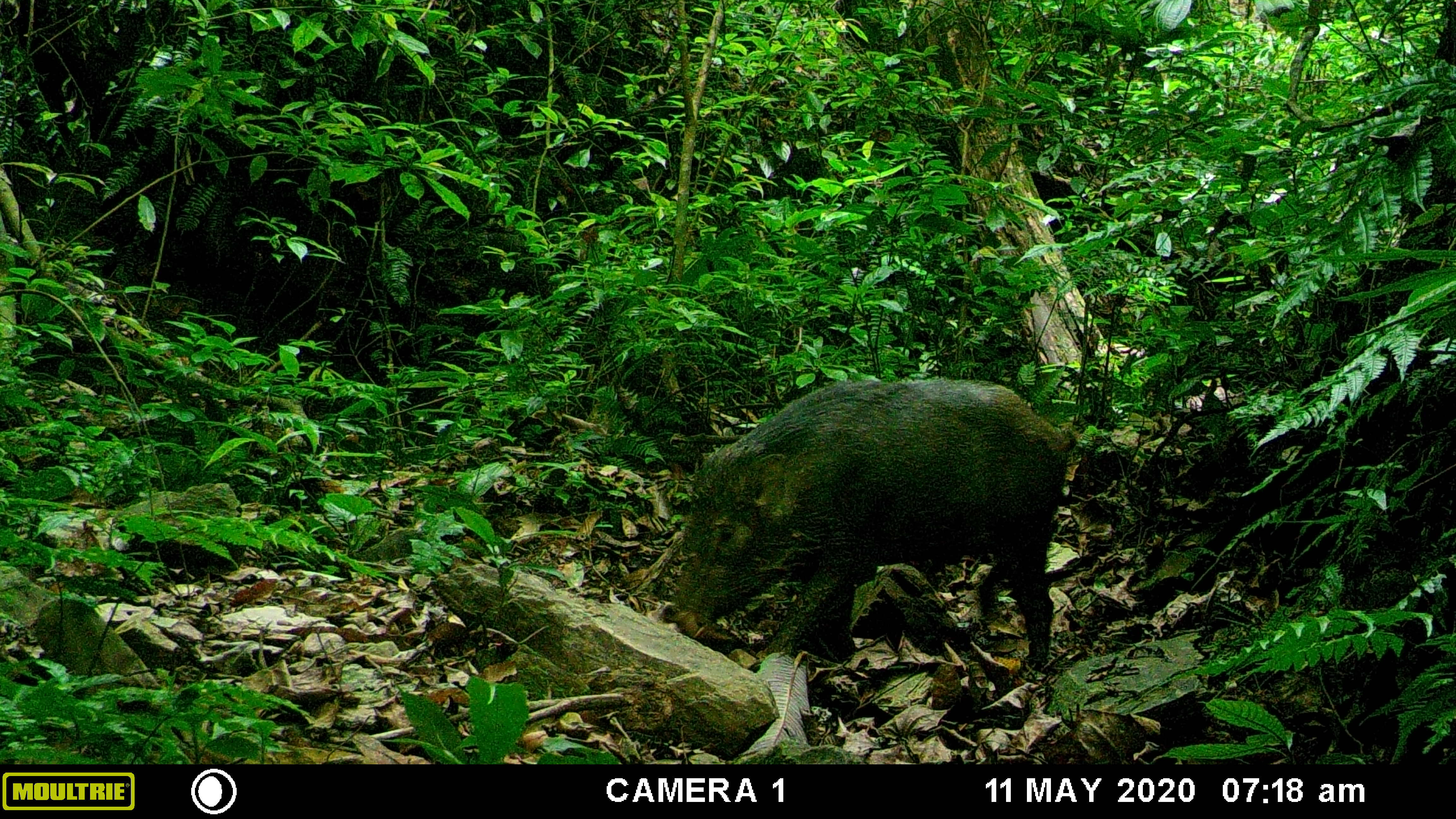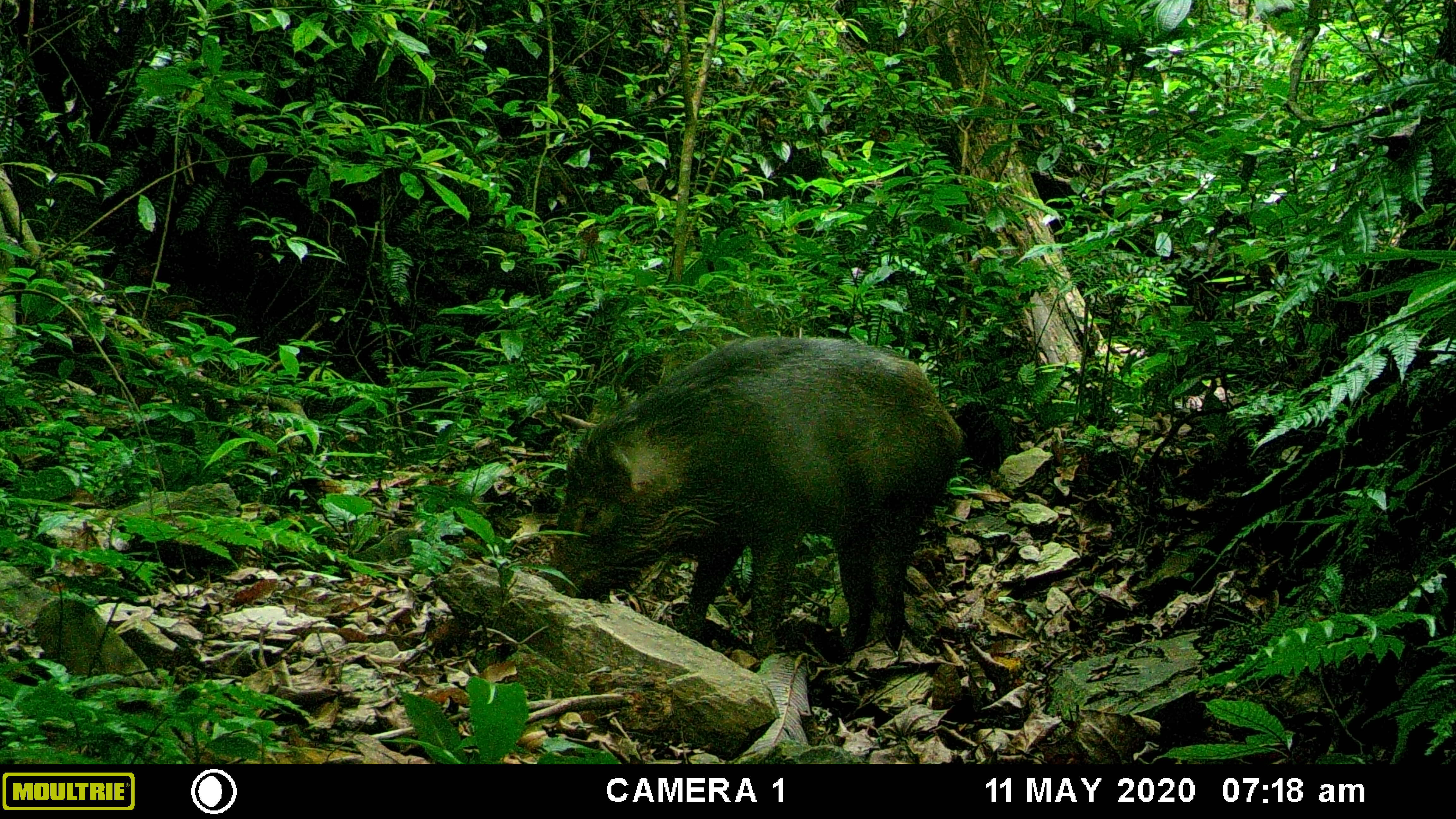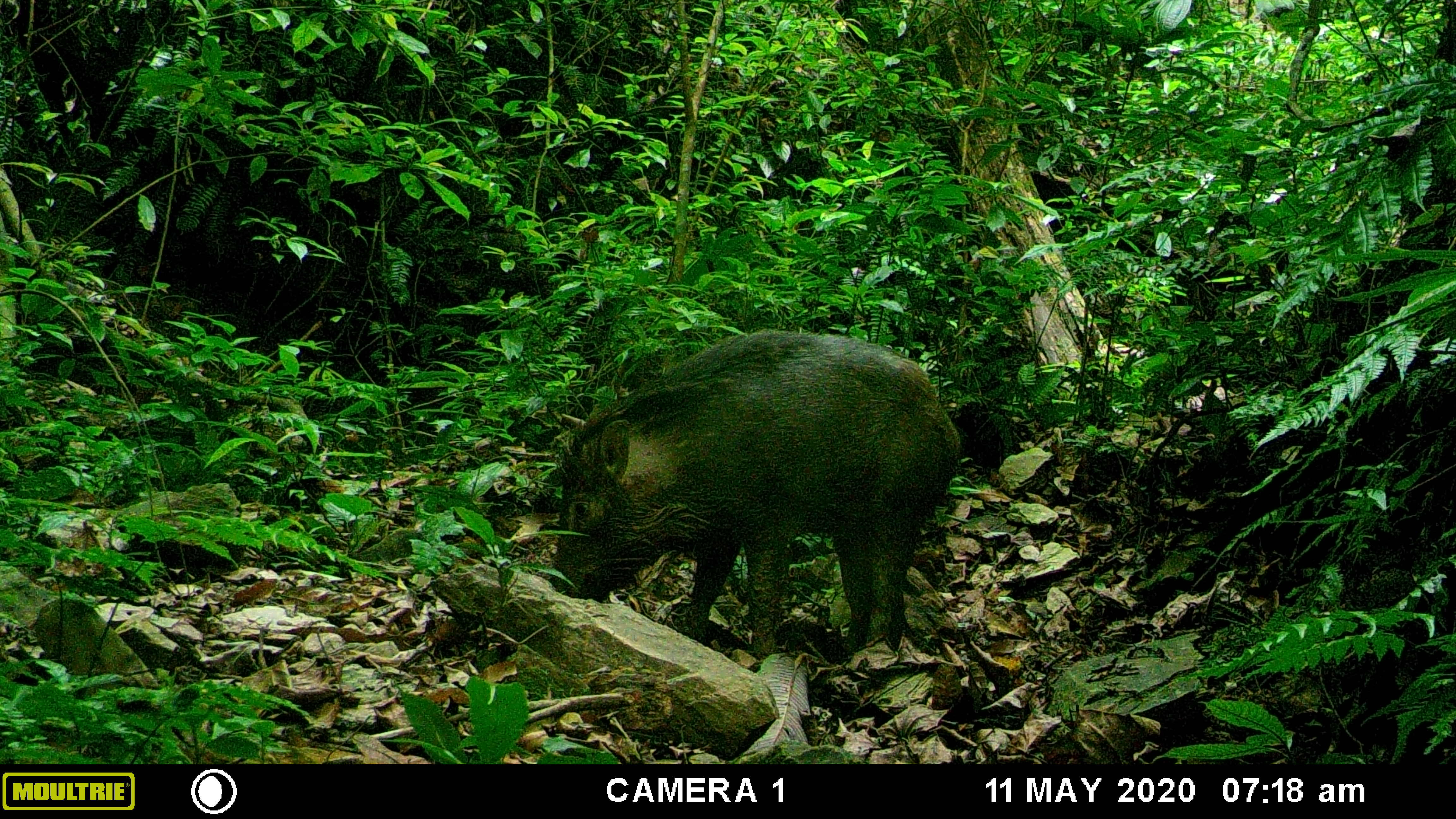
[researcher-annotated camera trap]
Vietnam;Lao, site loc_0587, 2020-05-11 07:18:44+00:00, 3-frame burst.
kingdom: Animalia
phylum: Chordata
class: Mammalia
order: Artiodactyla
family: Suidae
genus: Sus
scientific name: Sus scrofa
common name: eurasian wild pig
Eurasian wild pig (Sus scrofa). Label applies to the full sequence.